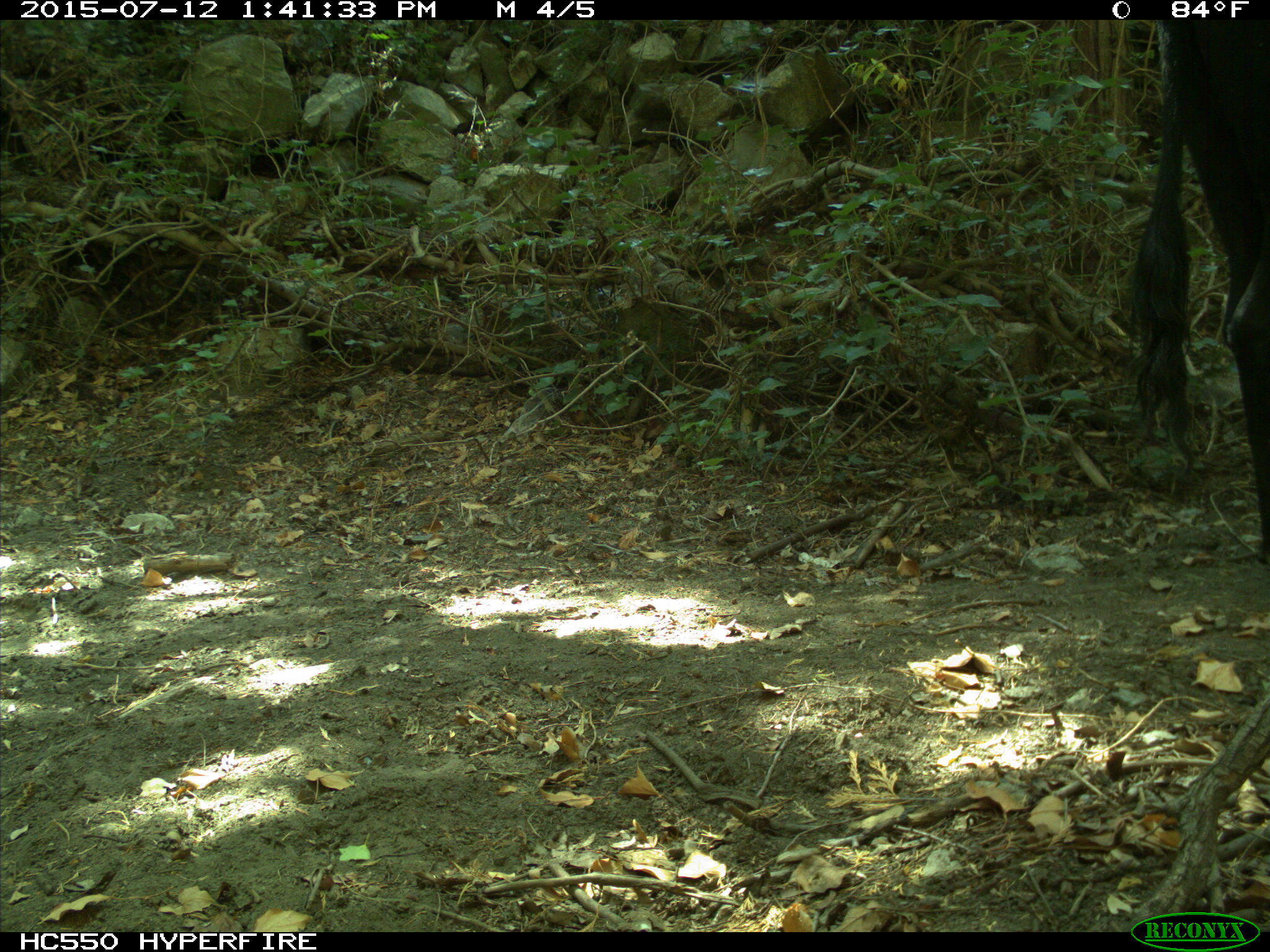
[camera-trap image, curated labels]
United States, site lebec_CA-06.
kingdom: Animalia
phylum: Chordata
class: Mammalia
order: Artiodactyla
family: Bovidae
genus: Bos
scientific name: Bos taurus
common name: domestic cow